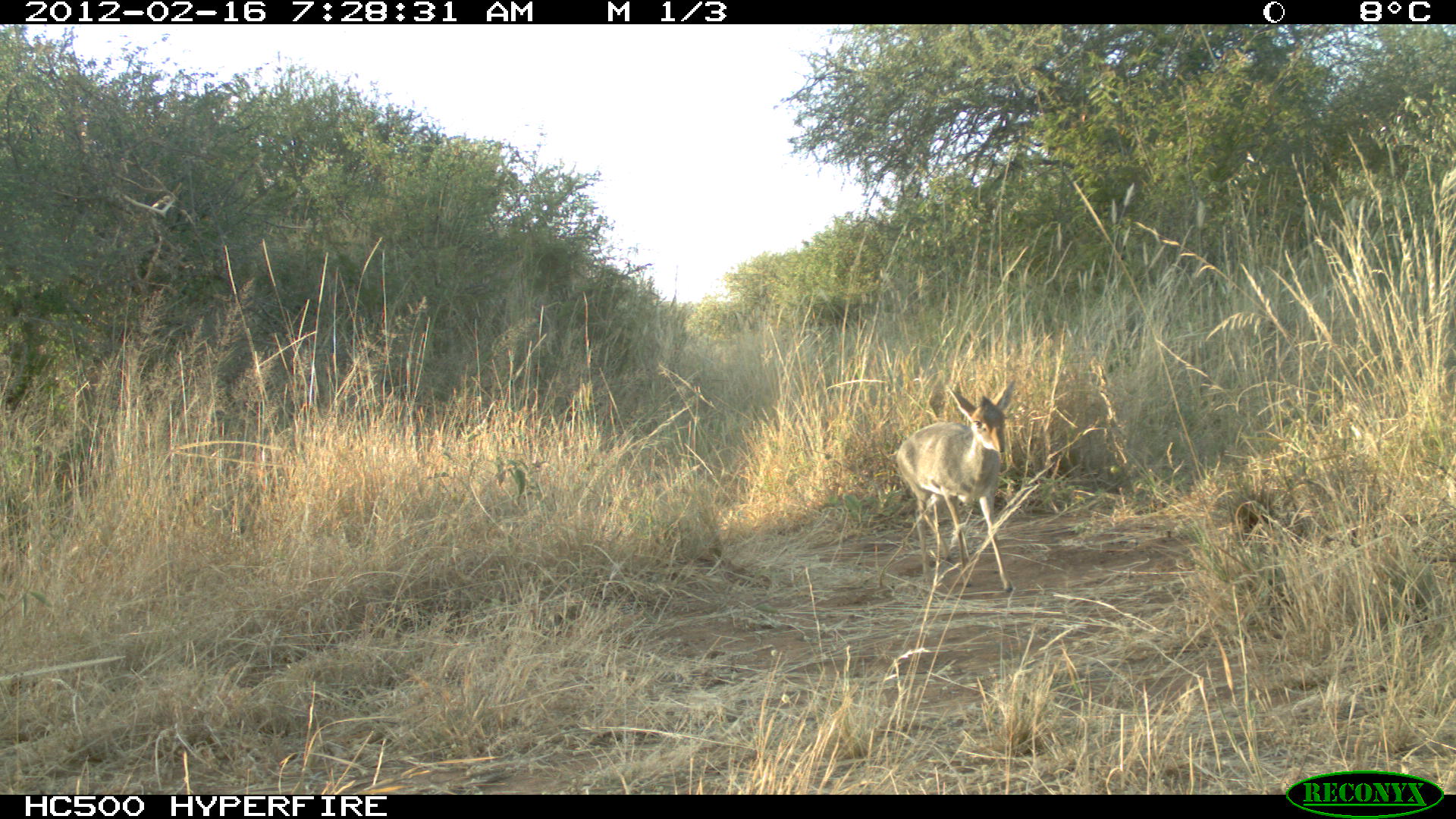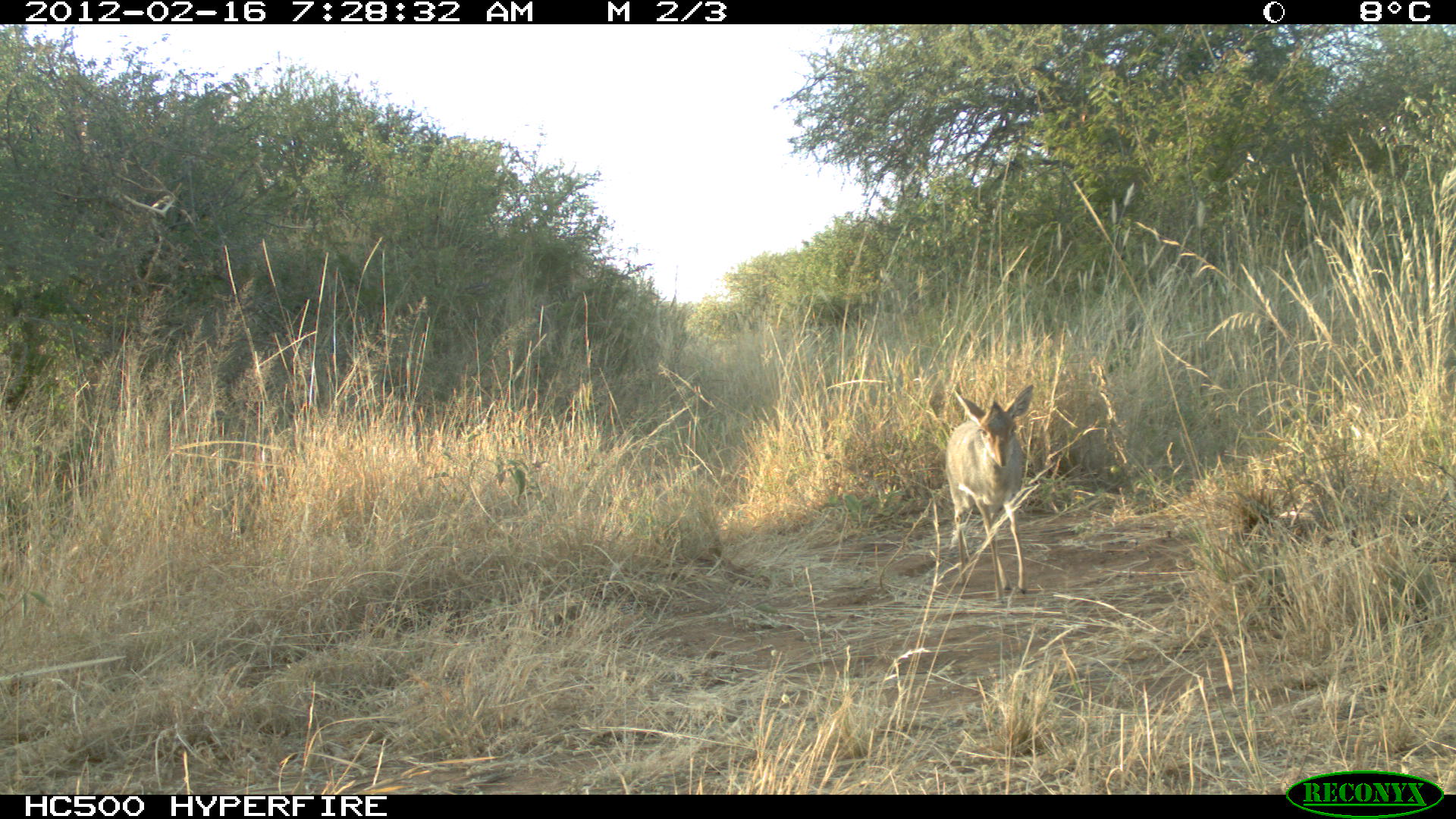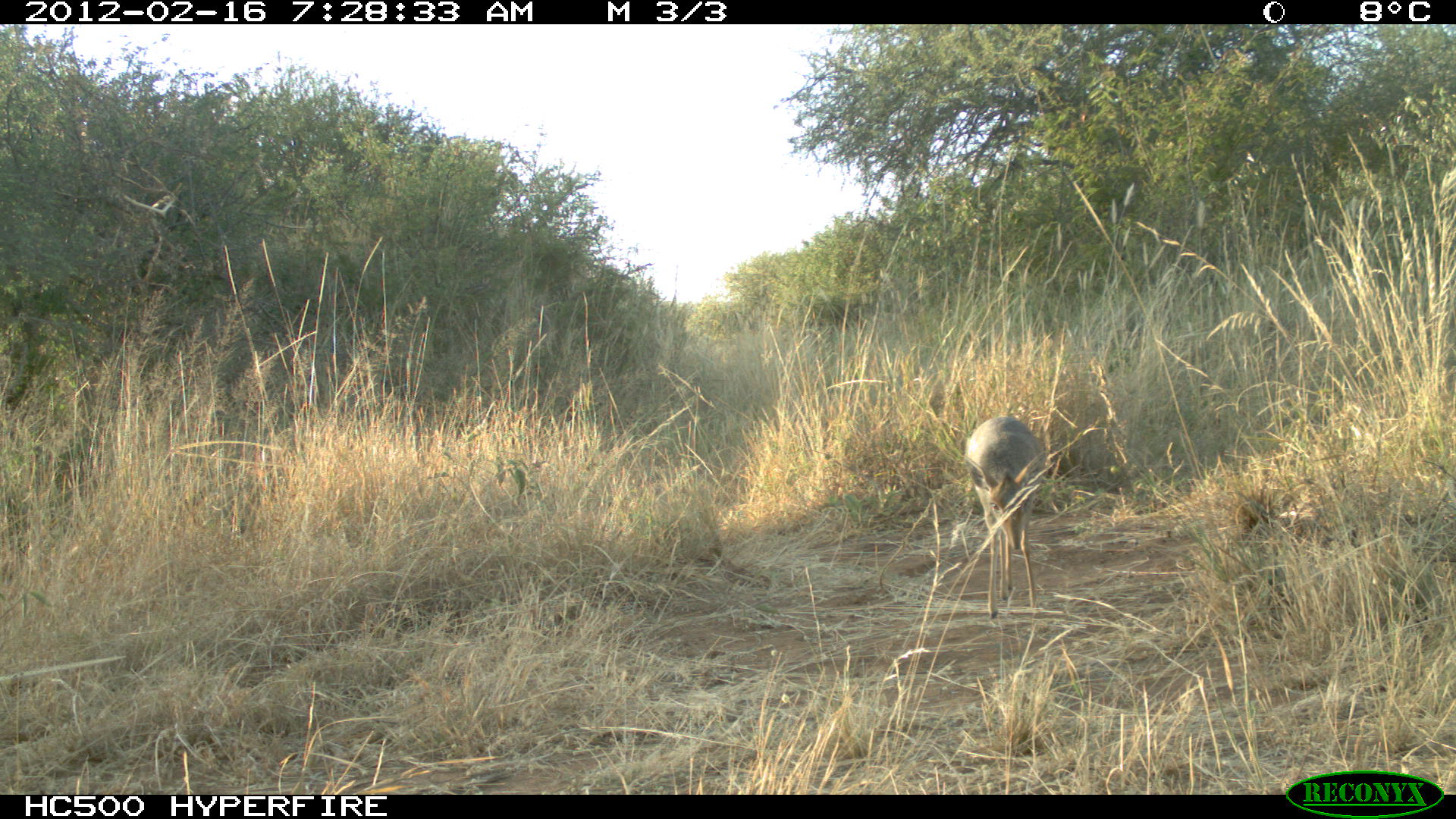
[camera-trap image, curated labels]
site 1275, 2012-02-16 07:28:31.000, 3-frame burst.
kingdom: Animalia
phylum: Chordata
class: Mammalia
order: Artiodactyla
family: Bovidae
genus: Madoqua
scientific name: Madoqua guentheri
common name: günther's dik-dik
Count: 1.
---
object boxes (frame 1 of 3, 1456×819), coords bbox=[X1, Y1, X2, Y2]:
madoqua guentheri: bbox=[893, 376, 1015, 592]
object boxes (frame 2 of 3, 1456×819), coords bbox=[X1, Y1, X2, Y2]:
madoqua guentheri: bbox=[943, 381, 1036, 605]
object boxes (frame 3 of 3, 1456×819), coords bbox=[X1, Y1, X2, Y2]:
madoqua guentheri: bbox=[962, 414, 1046, 619]